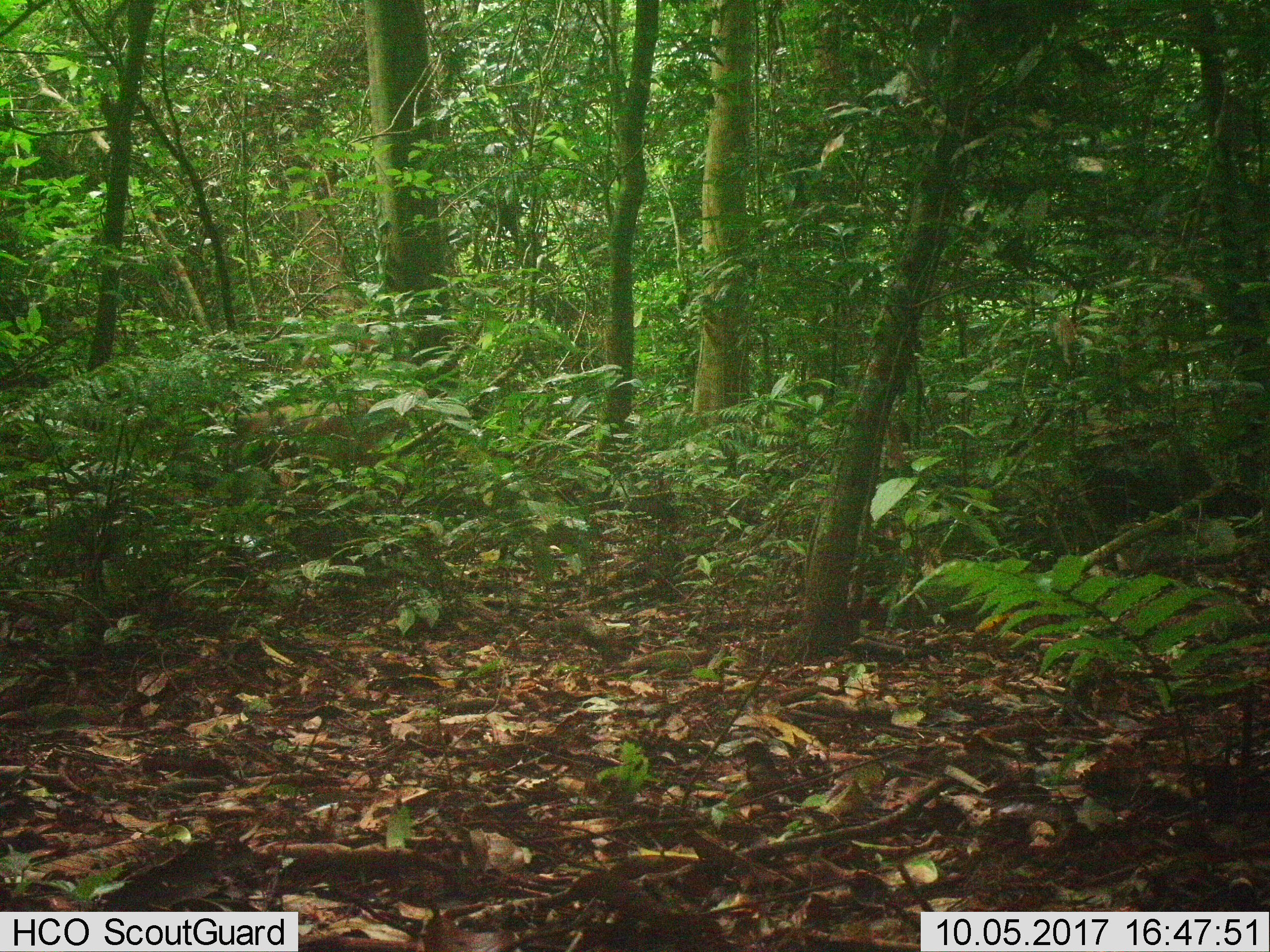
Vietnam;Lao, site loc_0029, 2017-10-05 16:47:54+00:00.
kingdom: Animalia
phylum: Chordata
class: Mammalia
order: Primates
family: Cercopithecidae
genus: Macaca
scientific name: Macaca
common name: macaques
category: assam or rhesus macaque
Assam or rhesus macaque (macaques) (Macaca). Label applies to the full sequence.